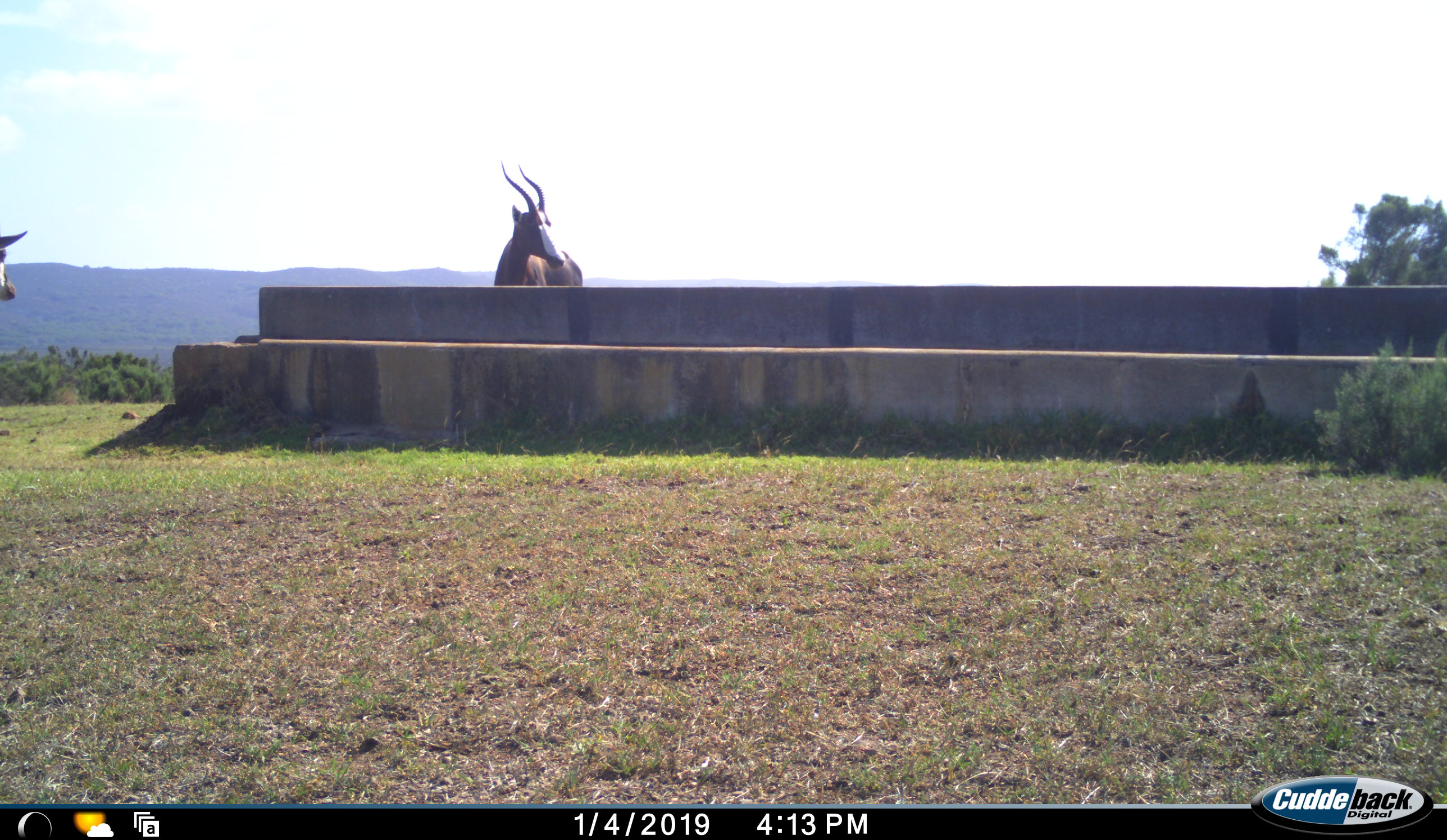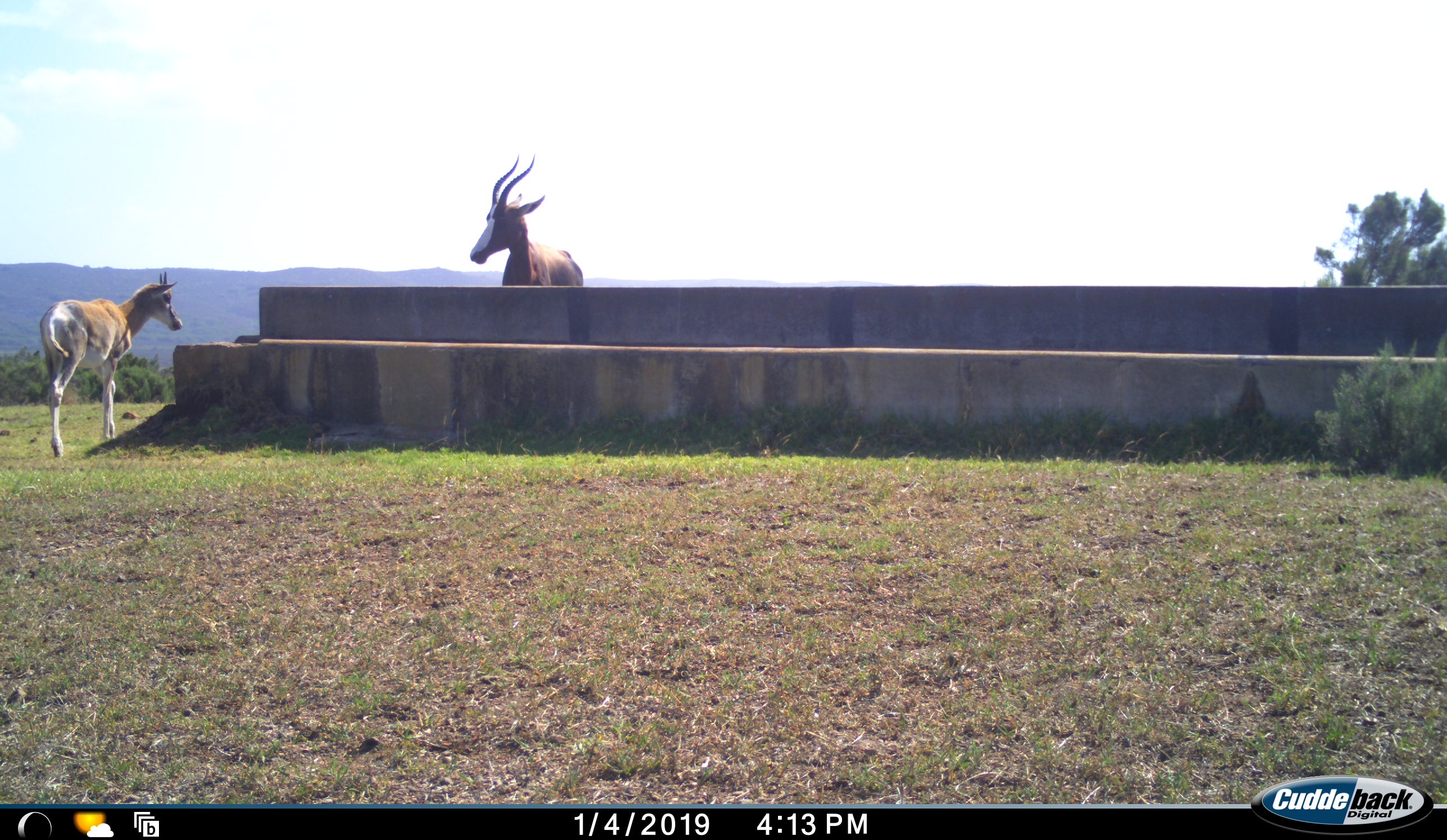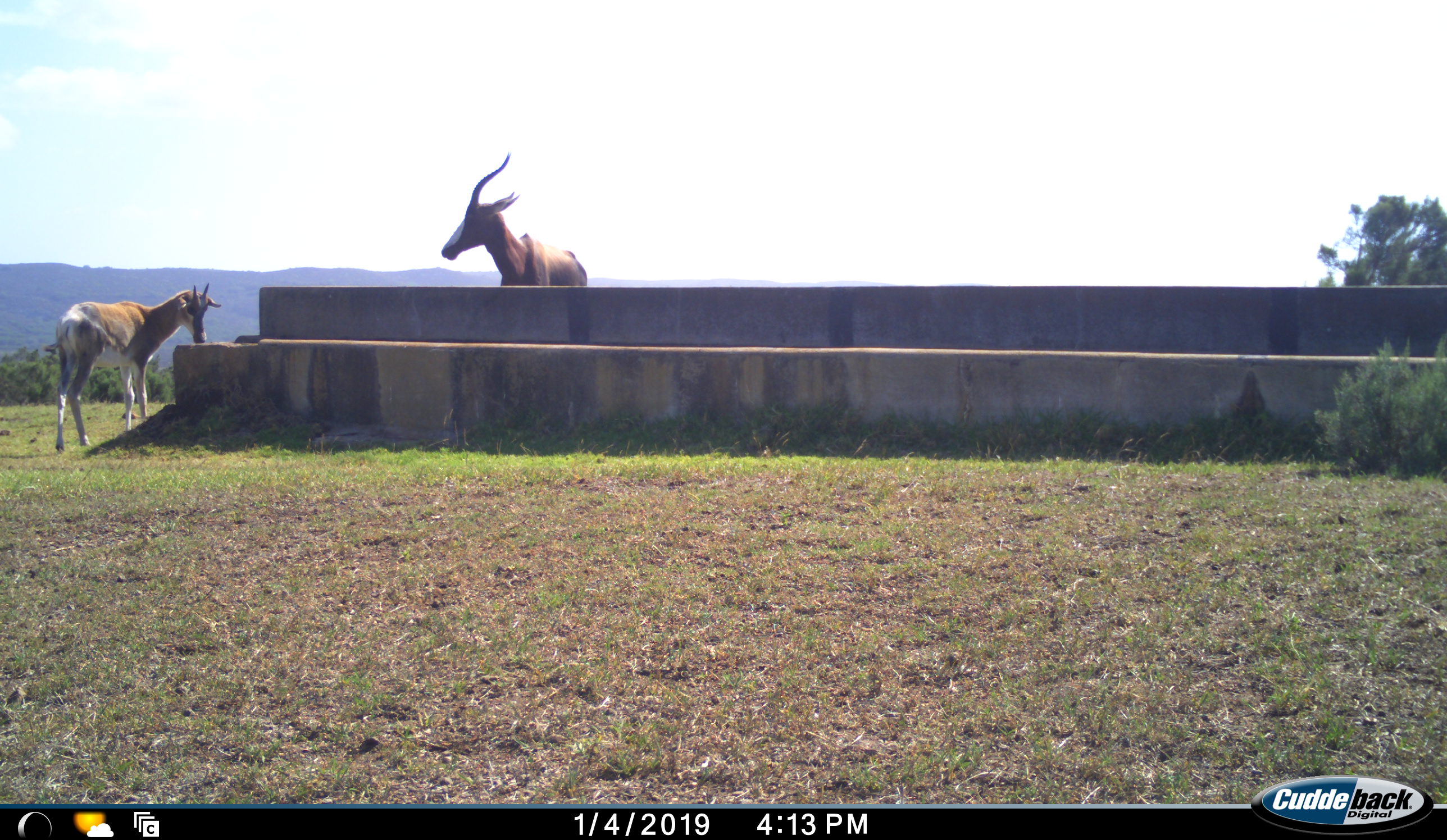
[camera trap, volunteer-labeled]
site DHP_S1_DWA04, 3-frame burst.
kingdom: Animalia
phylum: Chordata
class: Mammalia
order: Artiodactyla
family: Bovidae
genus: Damaliscus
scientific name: Damaliscus pygargus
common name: bontebok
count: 2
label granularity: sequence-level